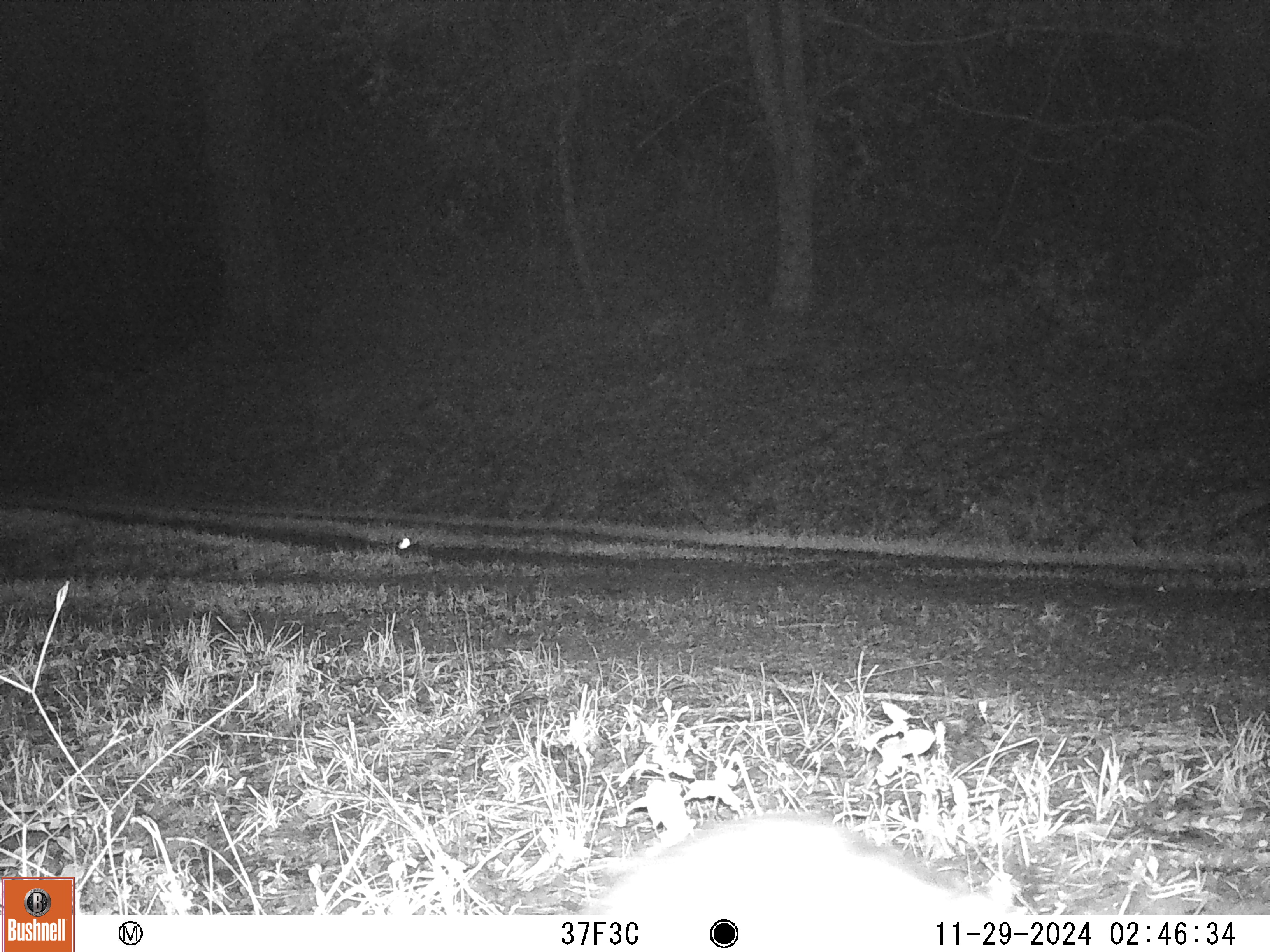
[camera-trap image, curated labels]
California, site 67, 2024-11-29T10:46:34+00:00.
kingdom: Animalia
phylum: Chordata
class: Mammalia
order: Didelphimorphia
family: Didelphidae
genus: Didelphis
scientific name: Didelphis virginiana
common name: virginia opossum